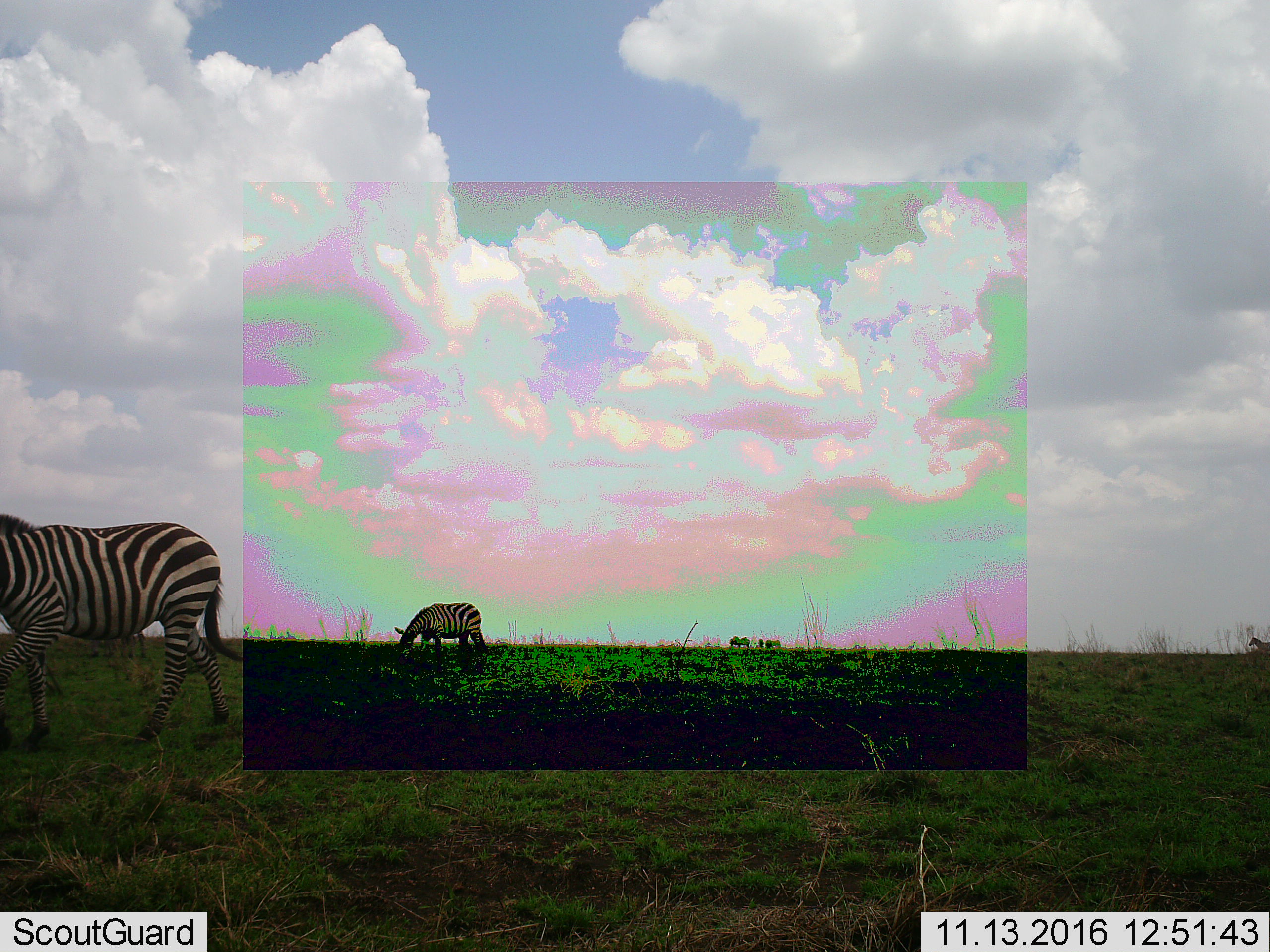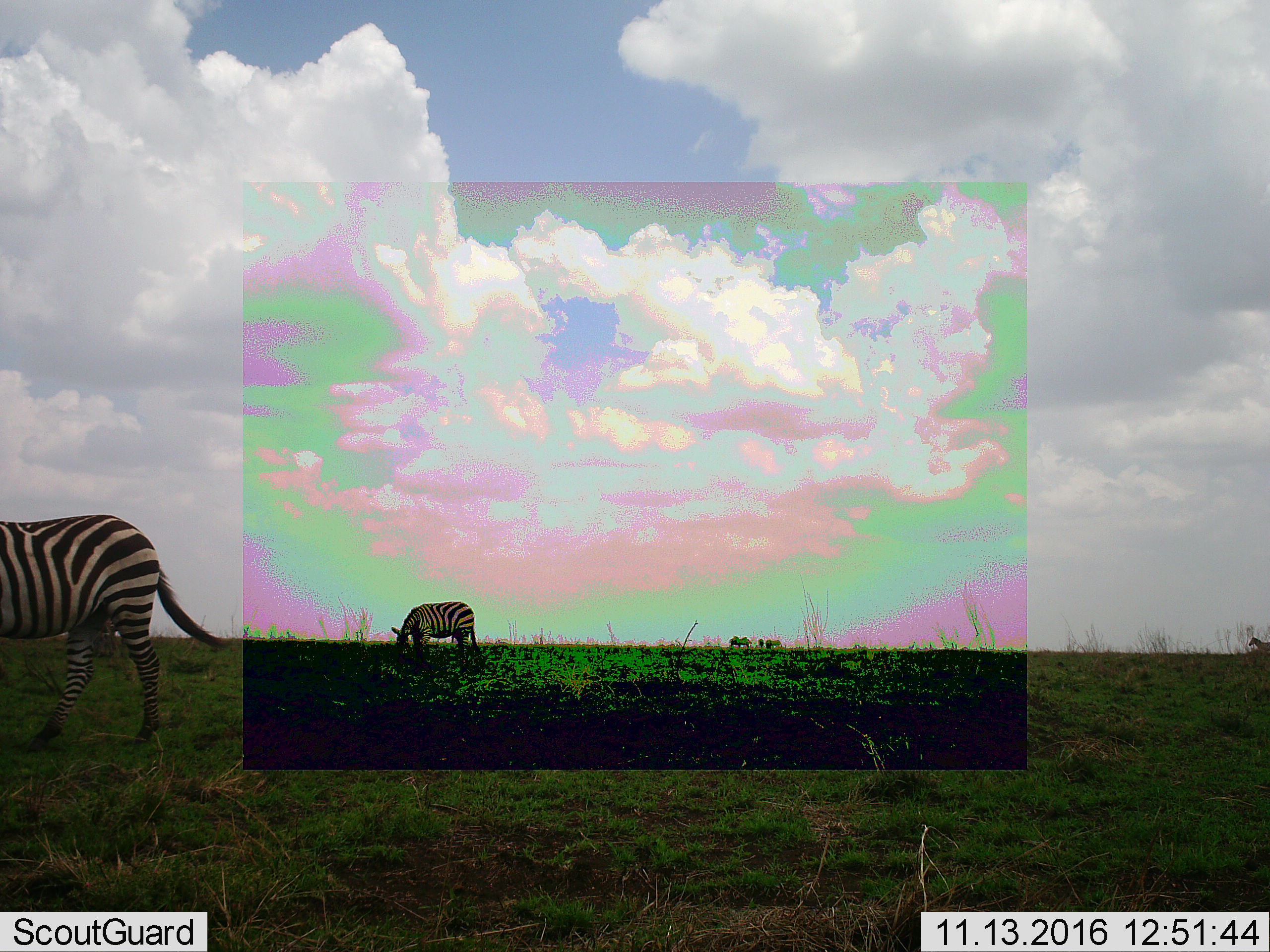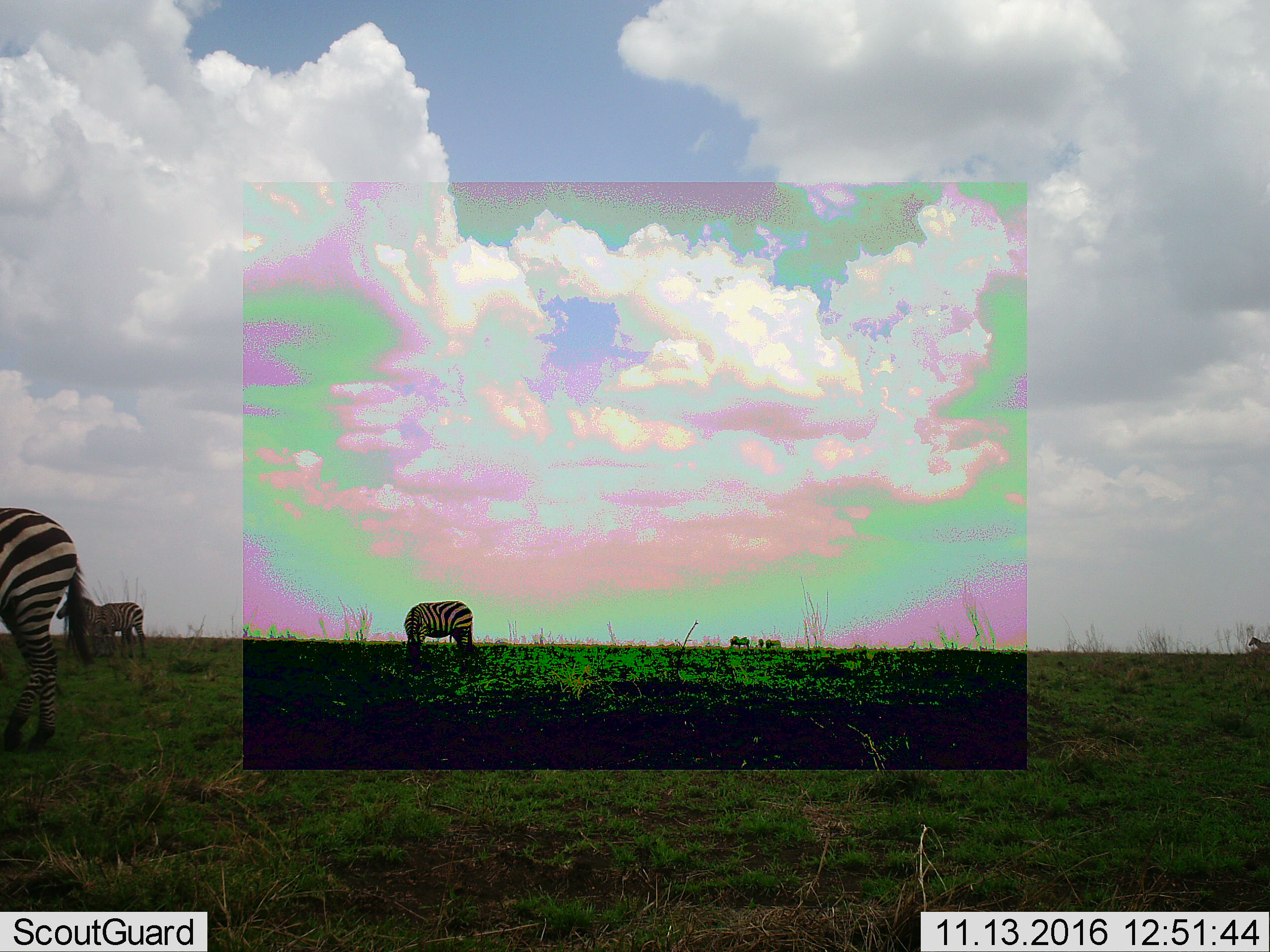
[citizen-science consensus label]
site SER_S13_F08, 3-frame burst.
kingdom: Animalia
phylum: Chordata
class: Mammalia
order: Perissodactyla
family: Equidae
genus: Equus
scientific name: Equus quagga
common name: plains zebra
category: zebraplains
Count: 5.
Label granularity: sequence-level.